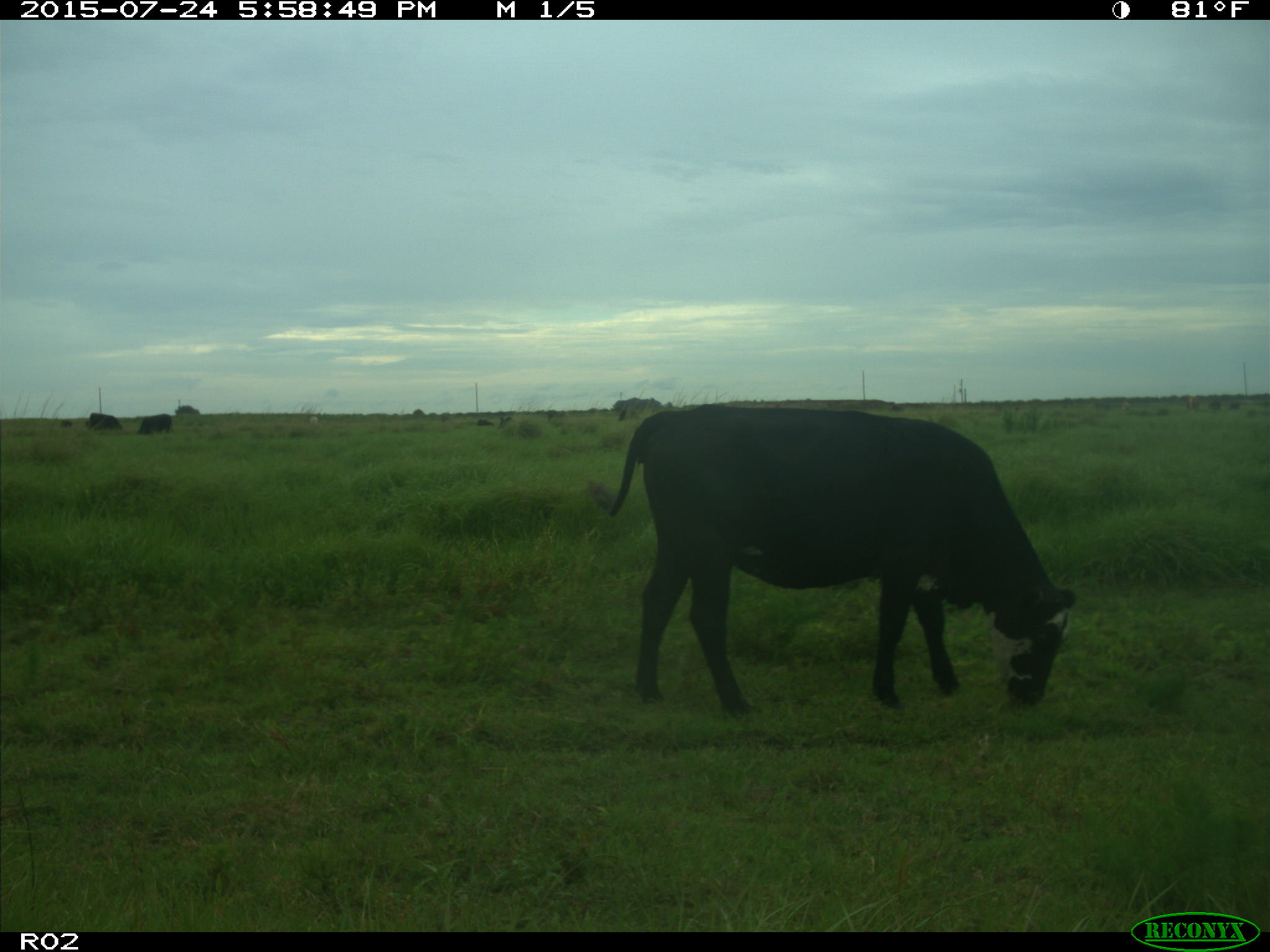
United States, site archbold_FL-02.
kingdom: Animalia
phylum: Chordata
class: Mammalia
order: Artiodactyla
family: Bovidae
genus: Bos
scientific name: Bos taurus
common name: domestic cow